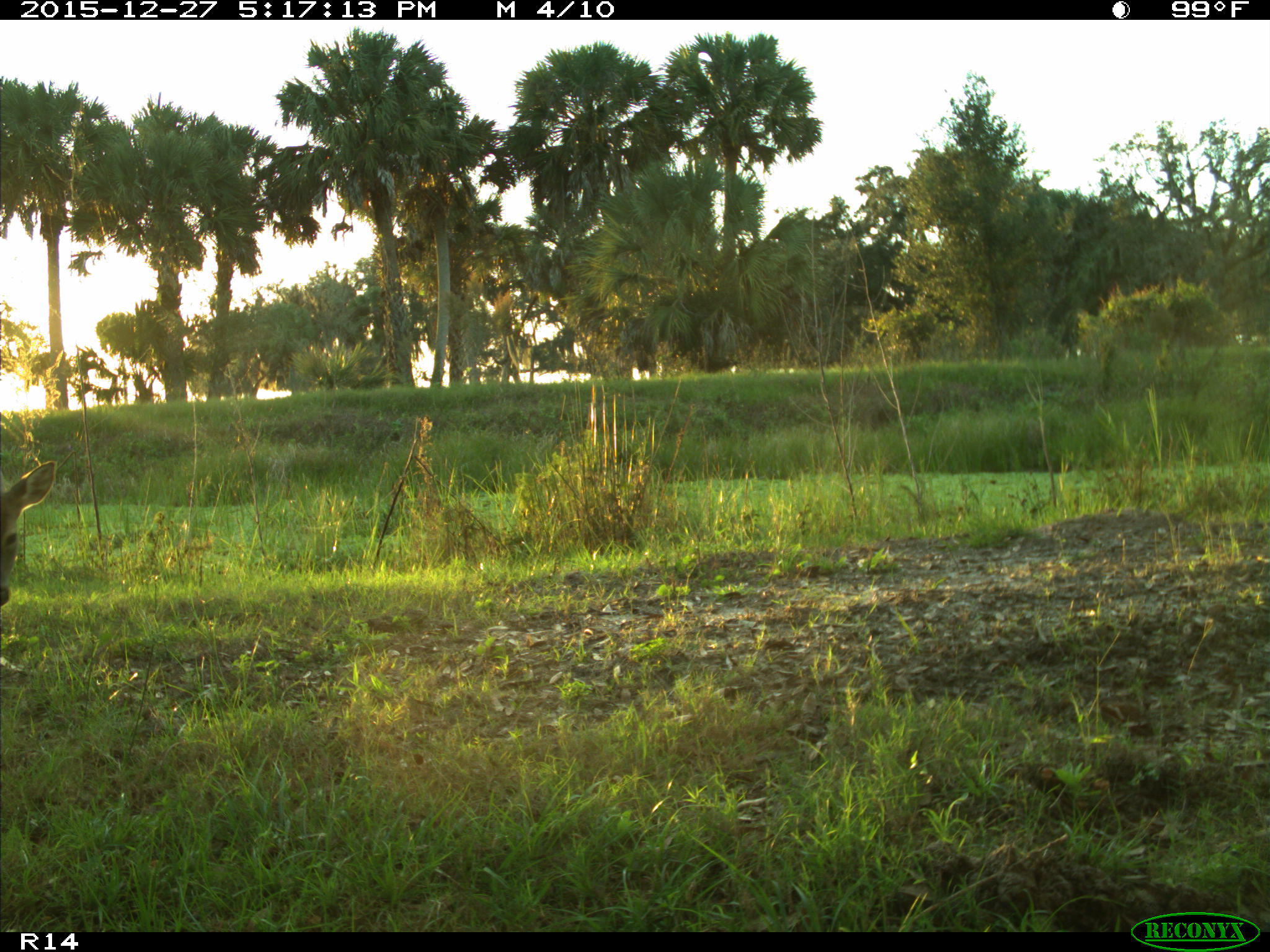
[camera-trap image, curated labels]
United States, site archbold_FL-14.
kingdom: Animalia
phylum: Chordata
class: Mammalia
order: Artiodactyla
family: Cervidae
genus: Odocoileus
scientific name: Odocoileus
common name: deer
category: unidentified deer